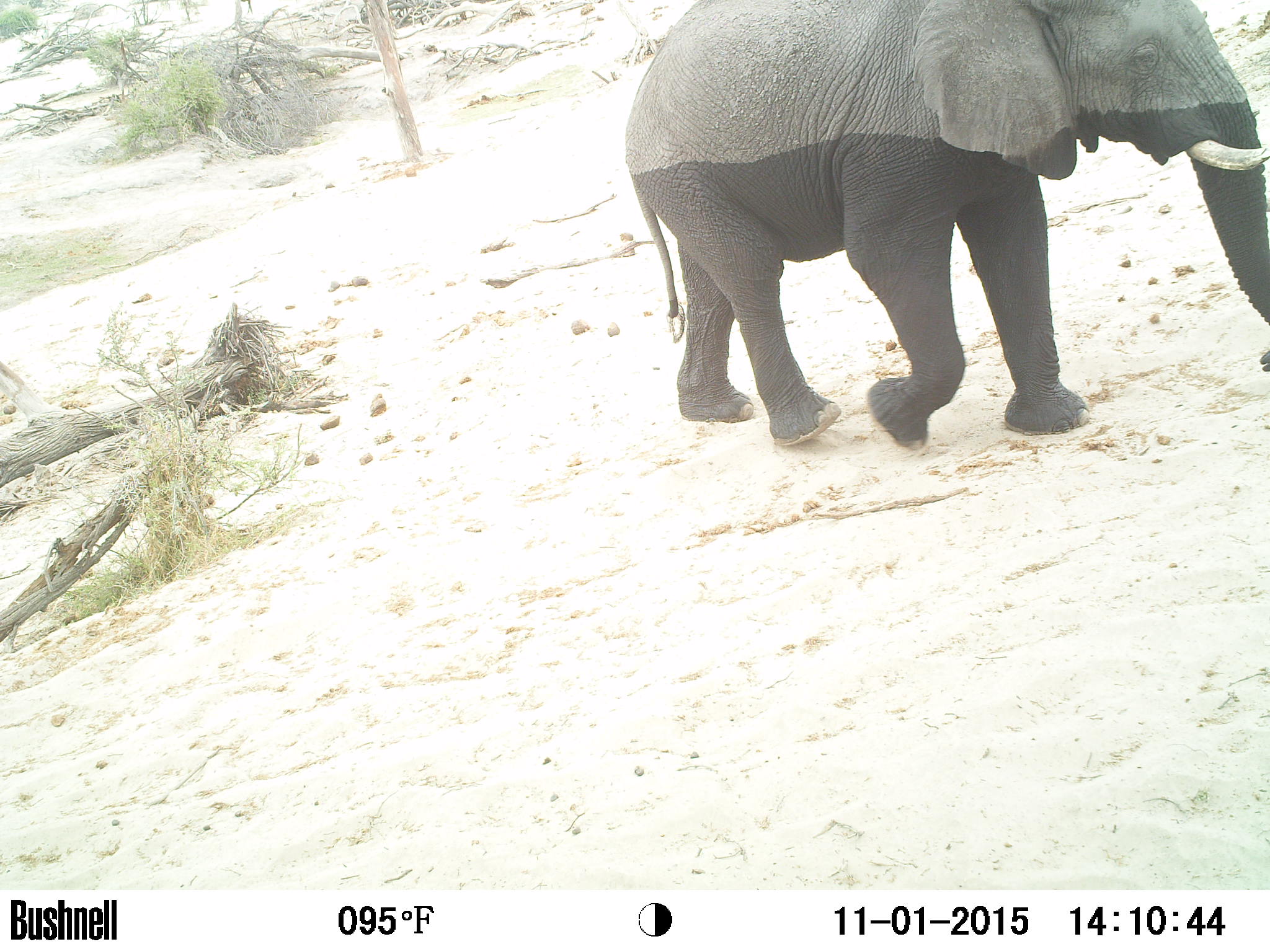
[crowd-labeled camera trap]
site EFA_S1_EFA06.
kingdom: Animalia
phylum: Chordata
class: Mammalia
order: Proboscidea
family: Elephantidae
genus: Loxodonta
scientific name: Loxodonta africana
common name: african bush elephant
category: elephant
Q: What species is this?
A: Elephant (african bush elephant) (Loxodonta africana).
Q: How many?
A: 1.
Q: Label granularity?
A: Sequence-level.